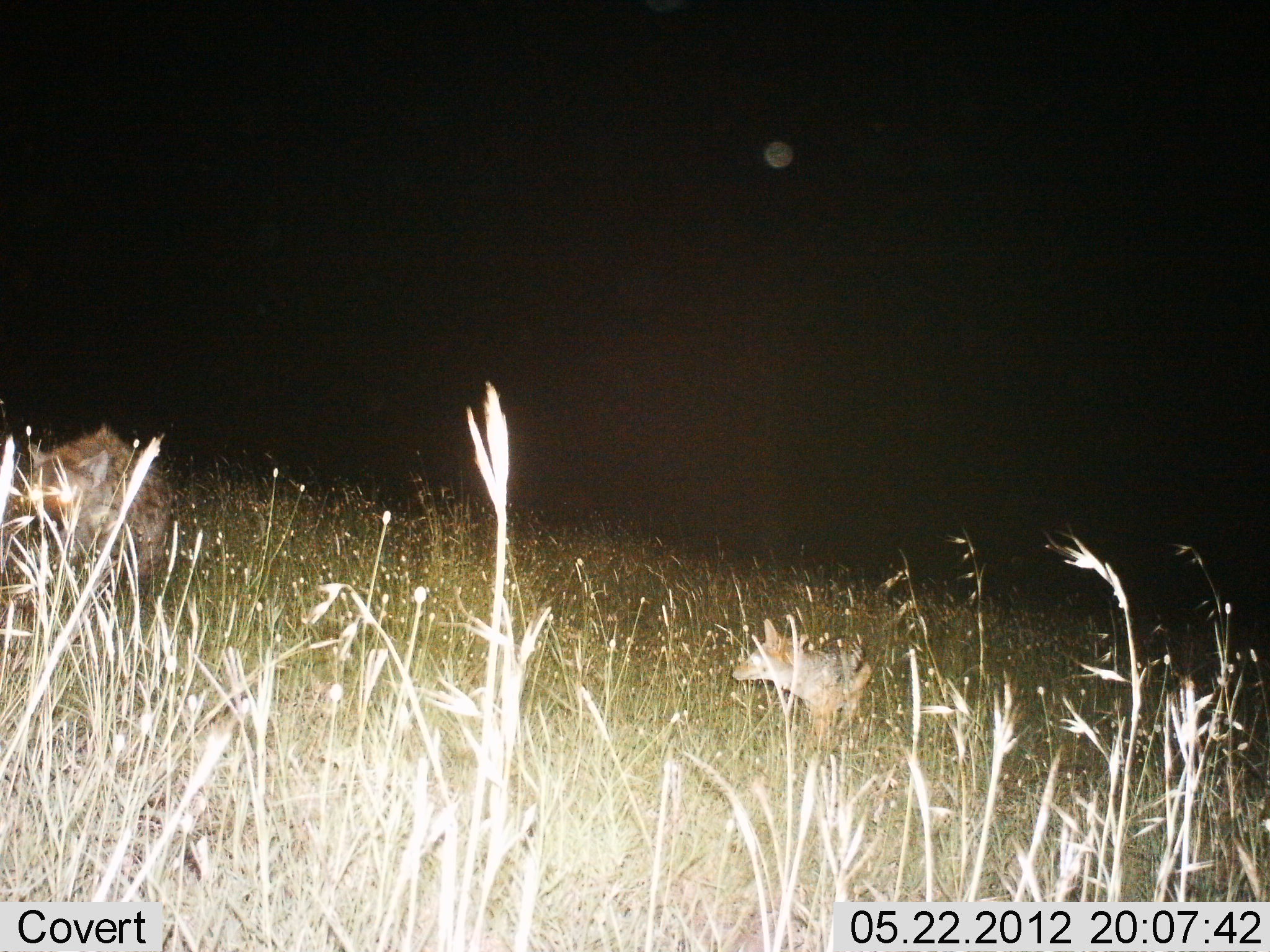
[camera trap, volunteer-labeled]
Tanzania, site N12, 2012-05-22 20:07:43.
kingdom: Animalia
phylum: Chordata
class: Mammalia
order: Carnivora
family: Hyaenidae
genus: Crocuta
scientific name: Crocuta crocuta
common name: spotted hyena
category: hyenaspotted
Hyenaspotted (spotted hyena) (Crocuta crocuta), count 1. Behavior (volunteer vote fractions): standing 58%, resting 0%, moving 42%, interacting 0%. Young present (vote fraction): 8%. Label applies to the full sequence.